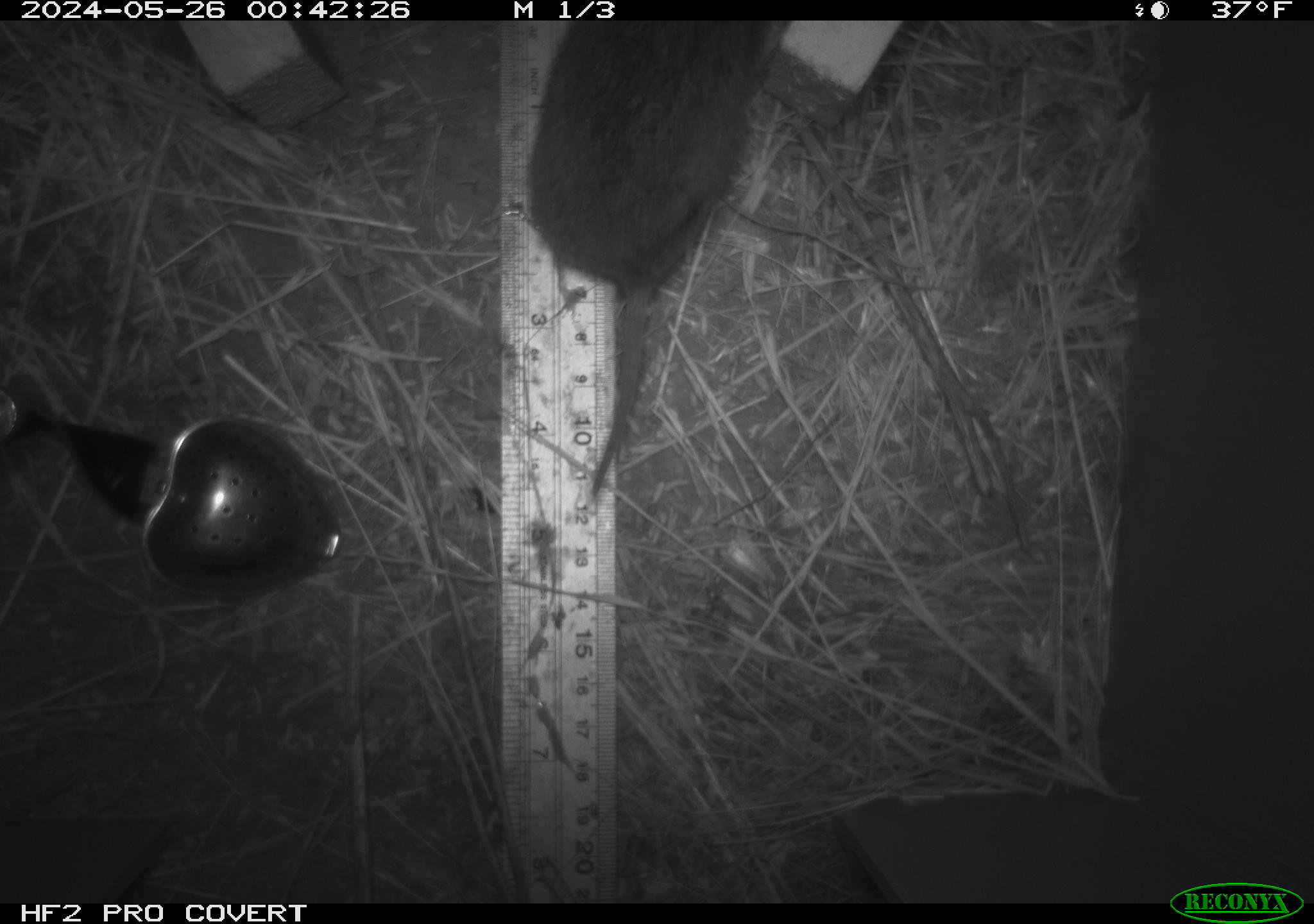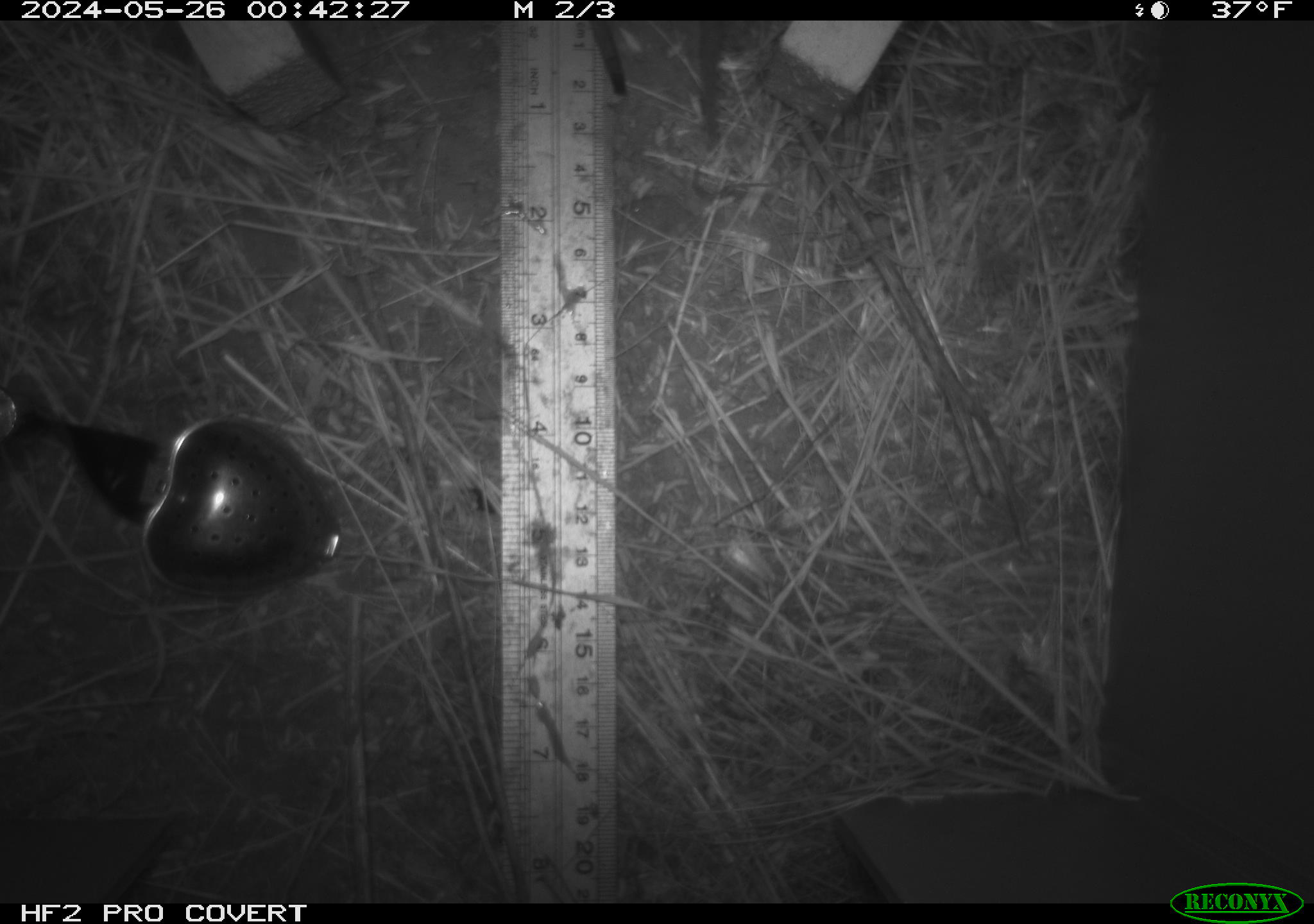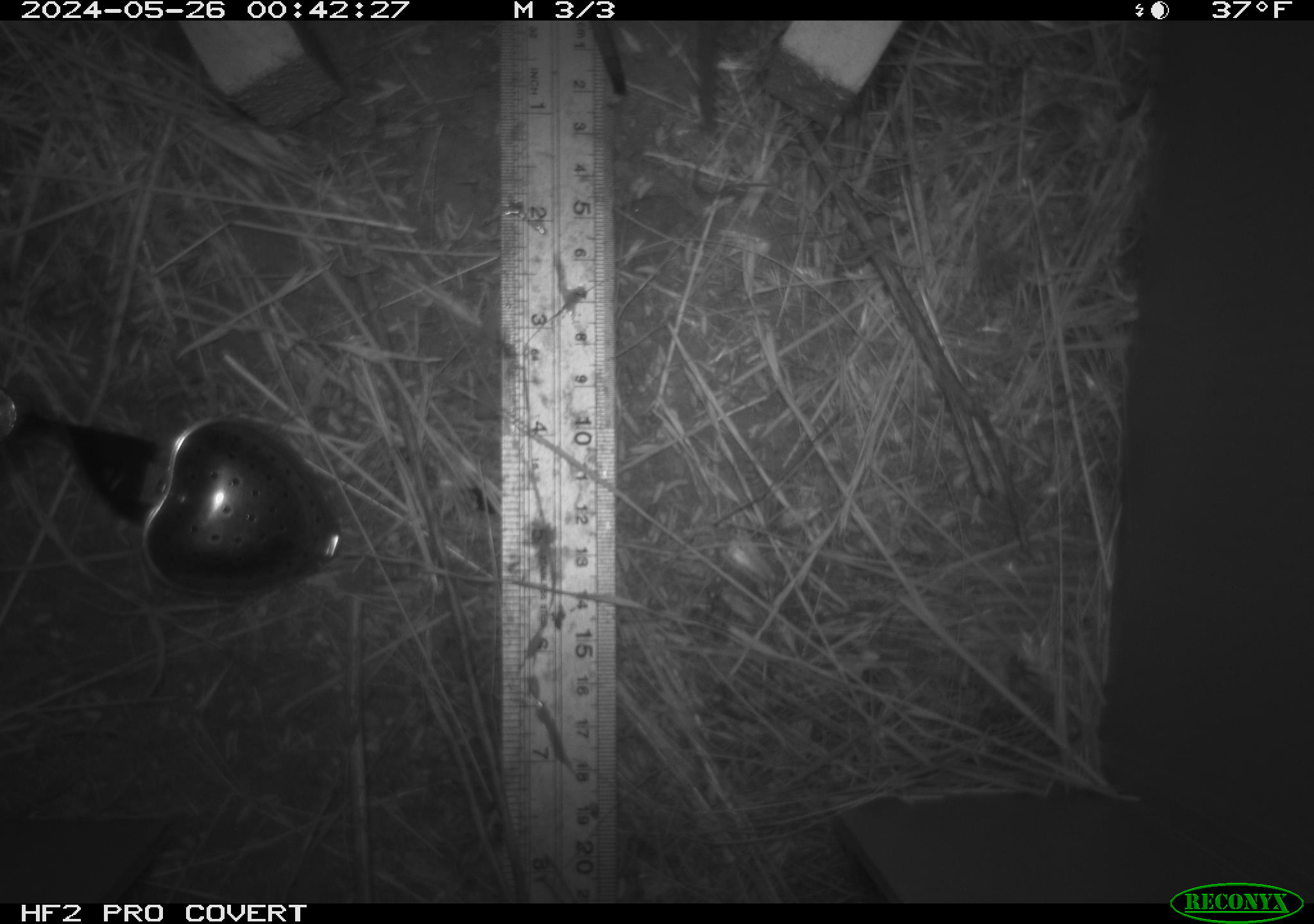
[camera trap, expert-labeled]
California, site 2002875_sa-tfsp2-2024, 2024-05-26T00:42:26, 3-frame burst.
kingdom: Animalia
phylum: Chordata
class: Mammalia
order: Rodentia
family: Cricetidae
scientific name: Arvicolinae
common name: voles, lemmings, and muskrats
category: arvicolinae subfamily